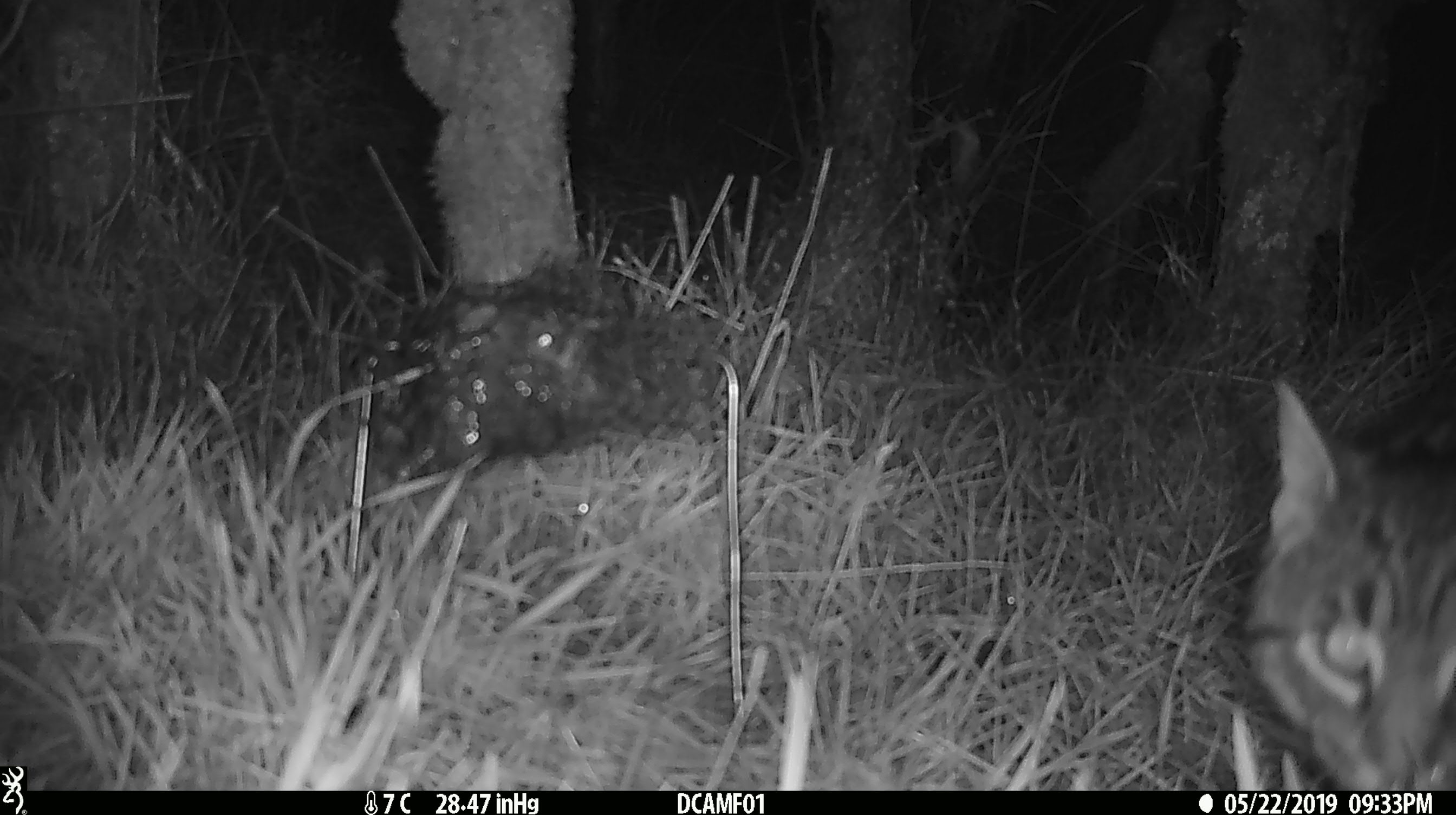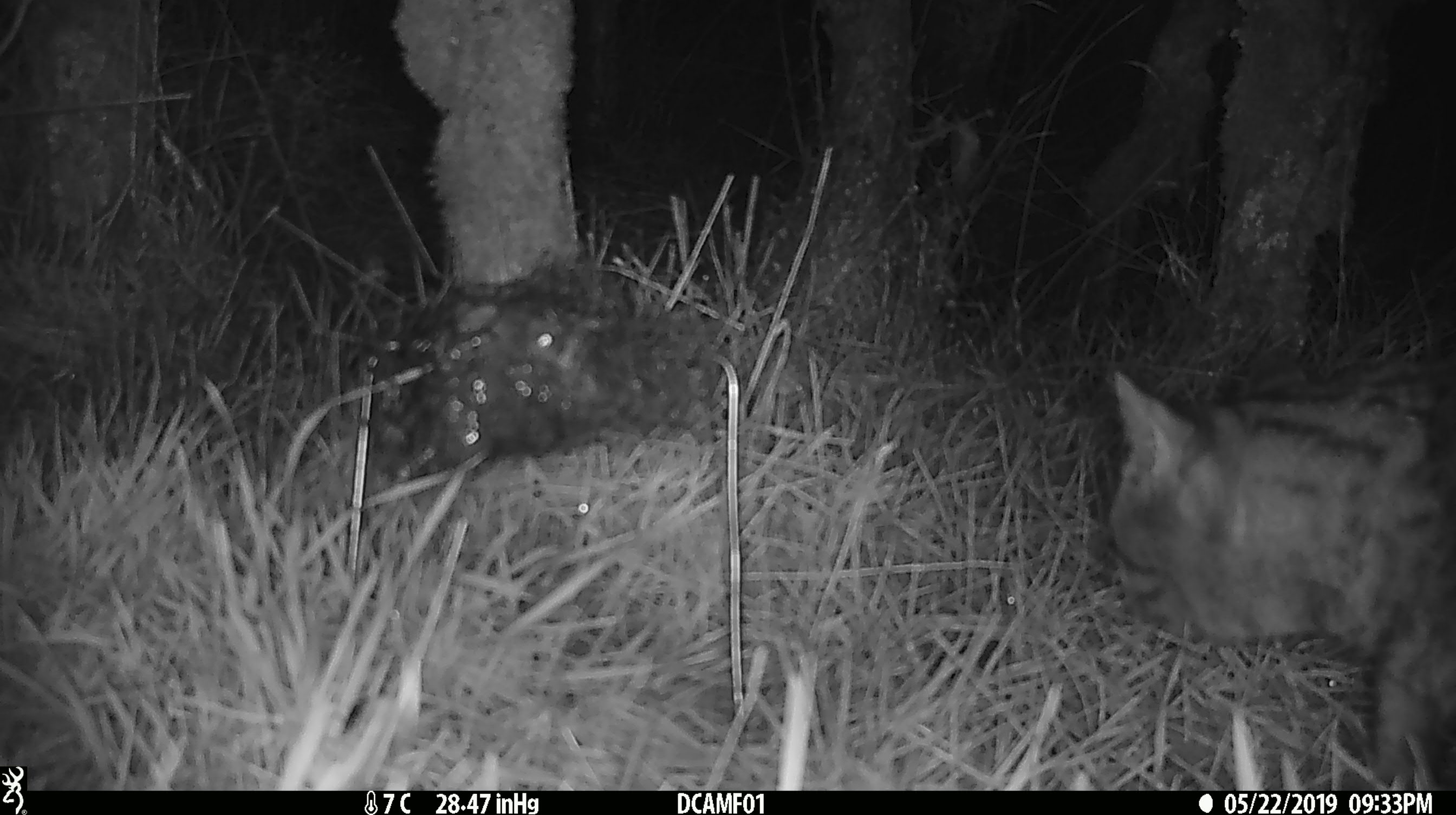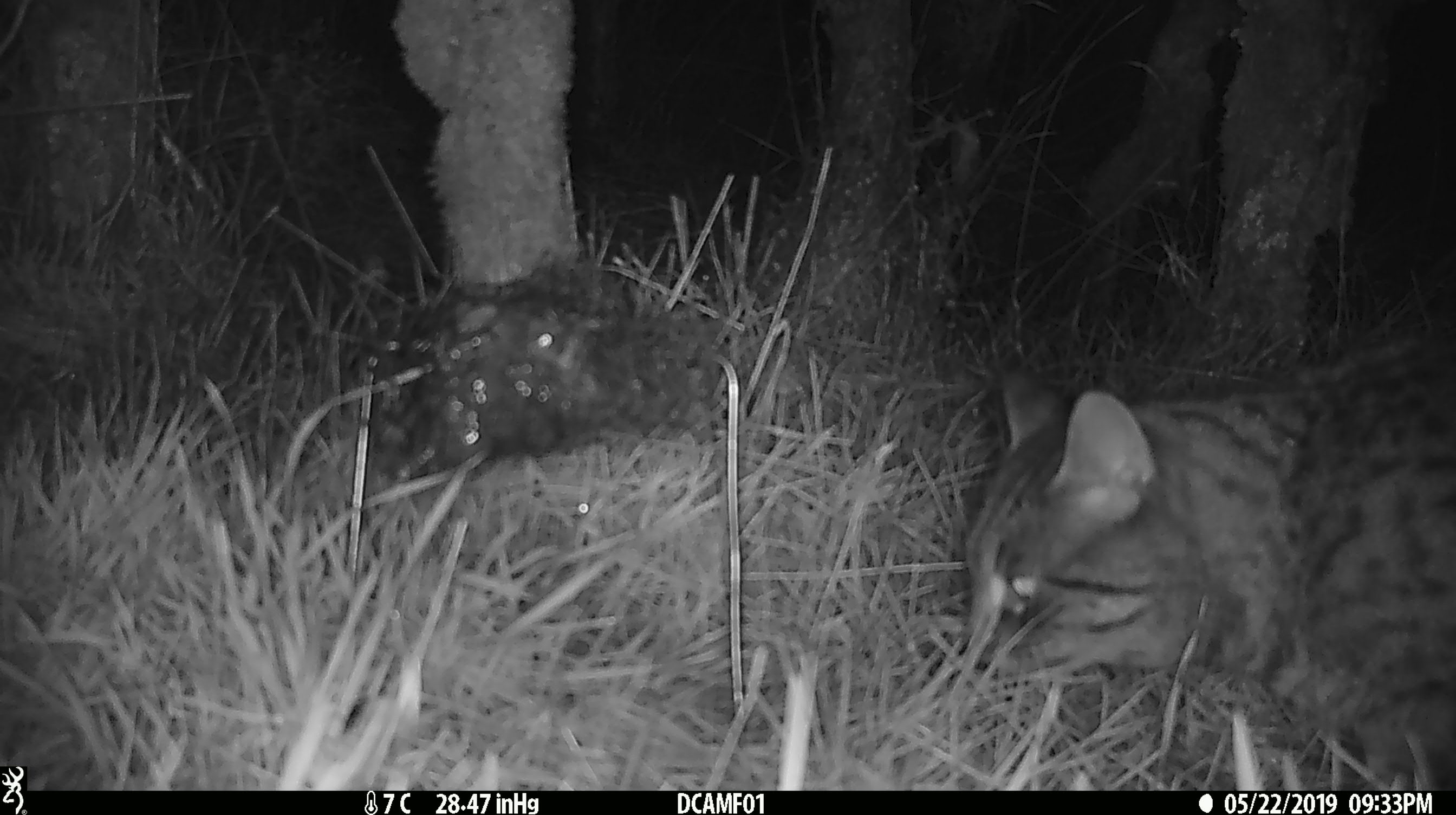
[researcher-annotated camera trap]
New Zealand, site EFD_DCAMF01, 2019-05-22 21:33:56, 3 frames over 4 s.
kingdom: Animalia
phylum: Chordata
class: Mammalia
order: Carnivora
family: Felidae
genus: Felis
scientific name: Felis catus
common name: domestic cat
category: cat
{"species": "cat (domestic cat) (Felis catus)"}